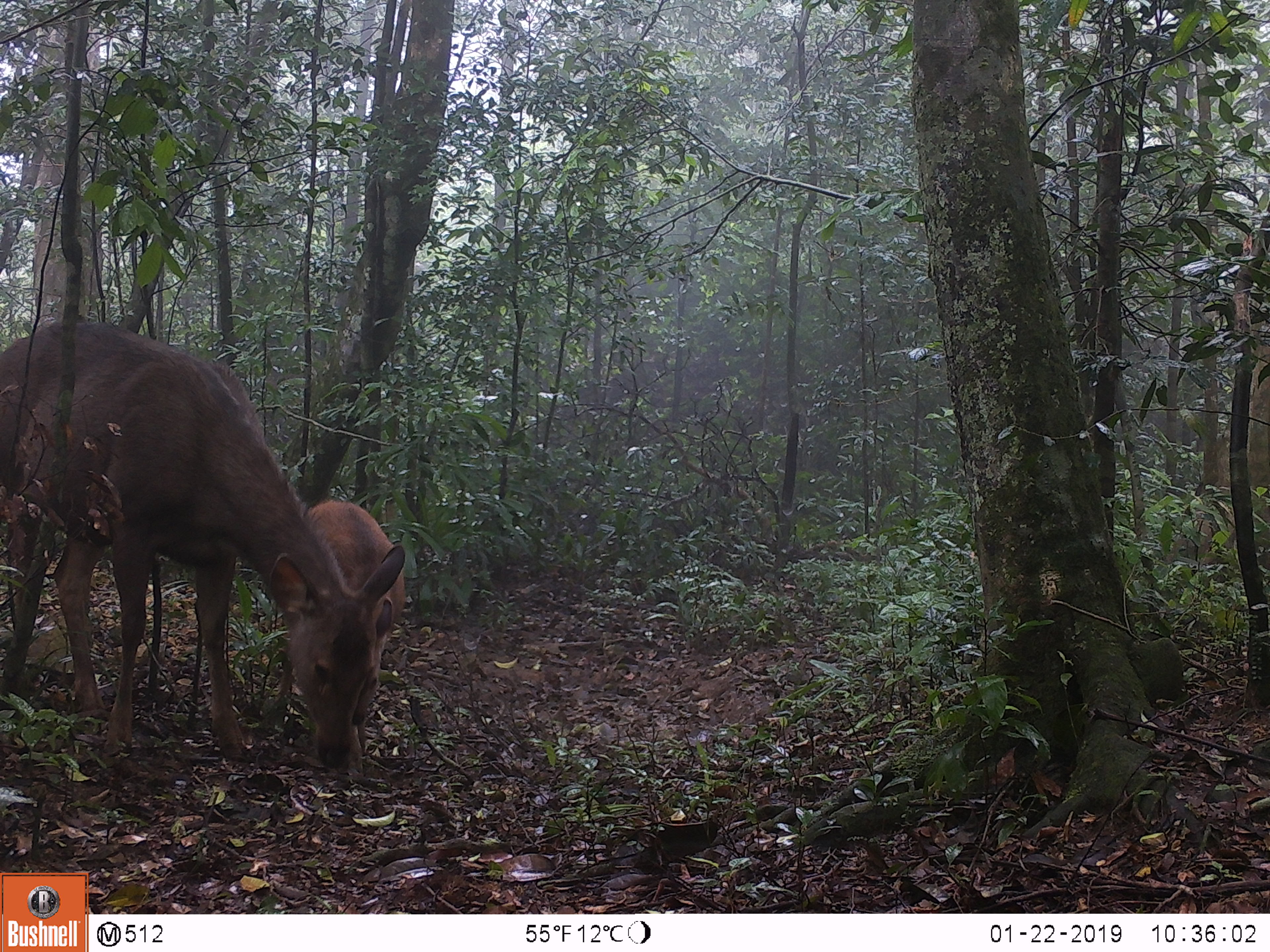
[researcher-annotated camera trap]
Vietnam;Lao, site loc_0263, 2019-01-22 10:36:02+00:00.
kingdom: Animalia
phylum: Chordata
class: Mammalia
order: Artiodactyla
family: Cervidae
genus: Rusa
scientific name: Rusa unicolor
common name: sambar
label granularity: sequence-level